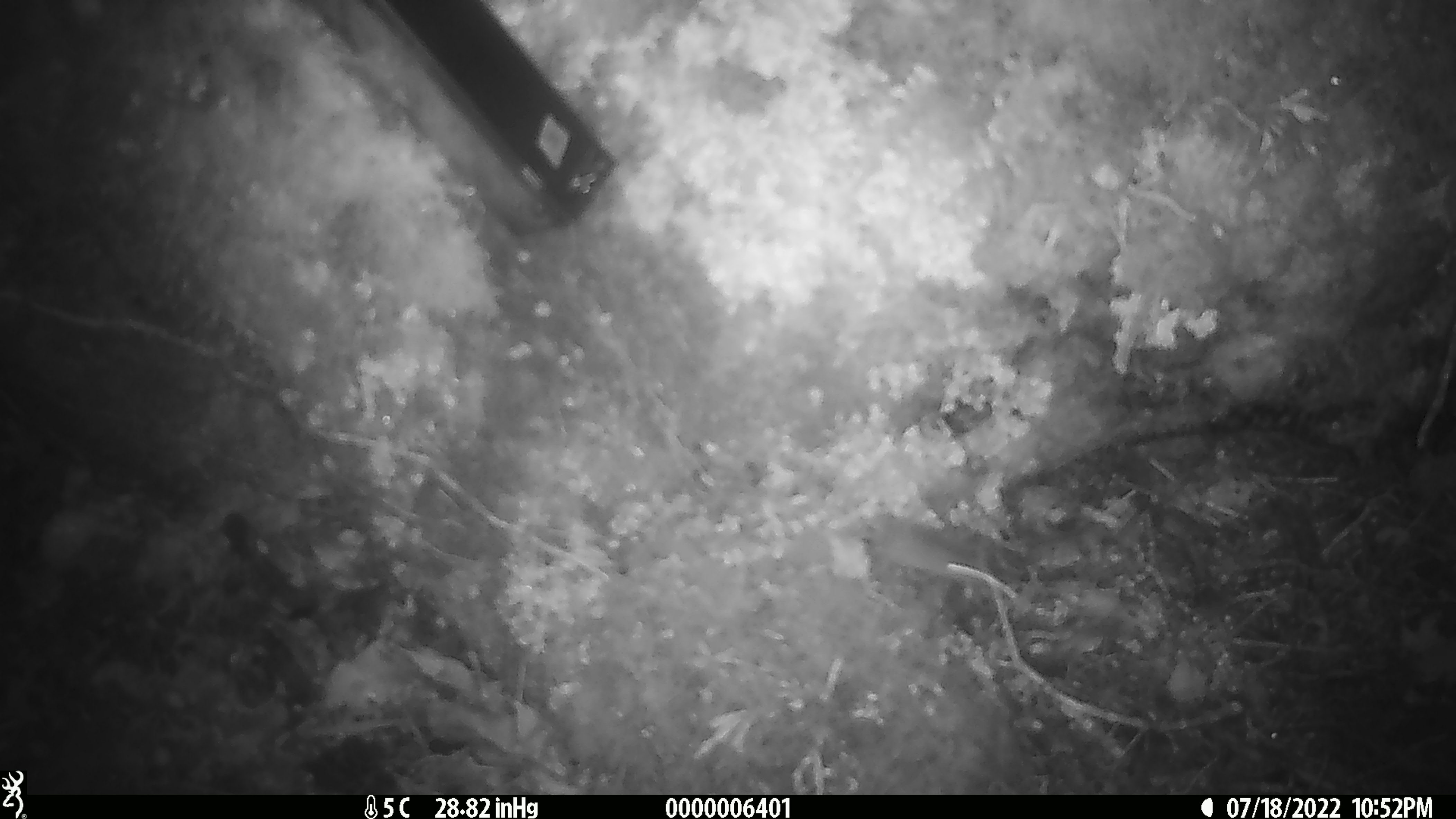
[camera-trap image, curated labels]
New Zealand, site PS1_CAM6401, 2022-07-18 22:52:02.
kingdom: Animalia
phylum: Chordata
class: Mammalia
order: Rodentia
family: Muridae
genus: Mus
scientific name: Mus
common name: mouse